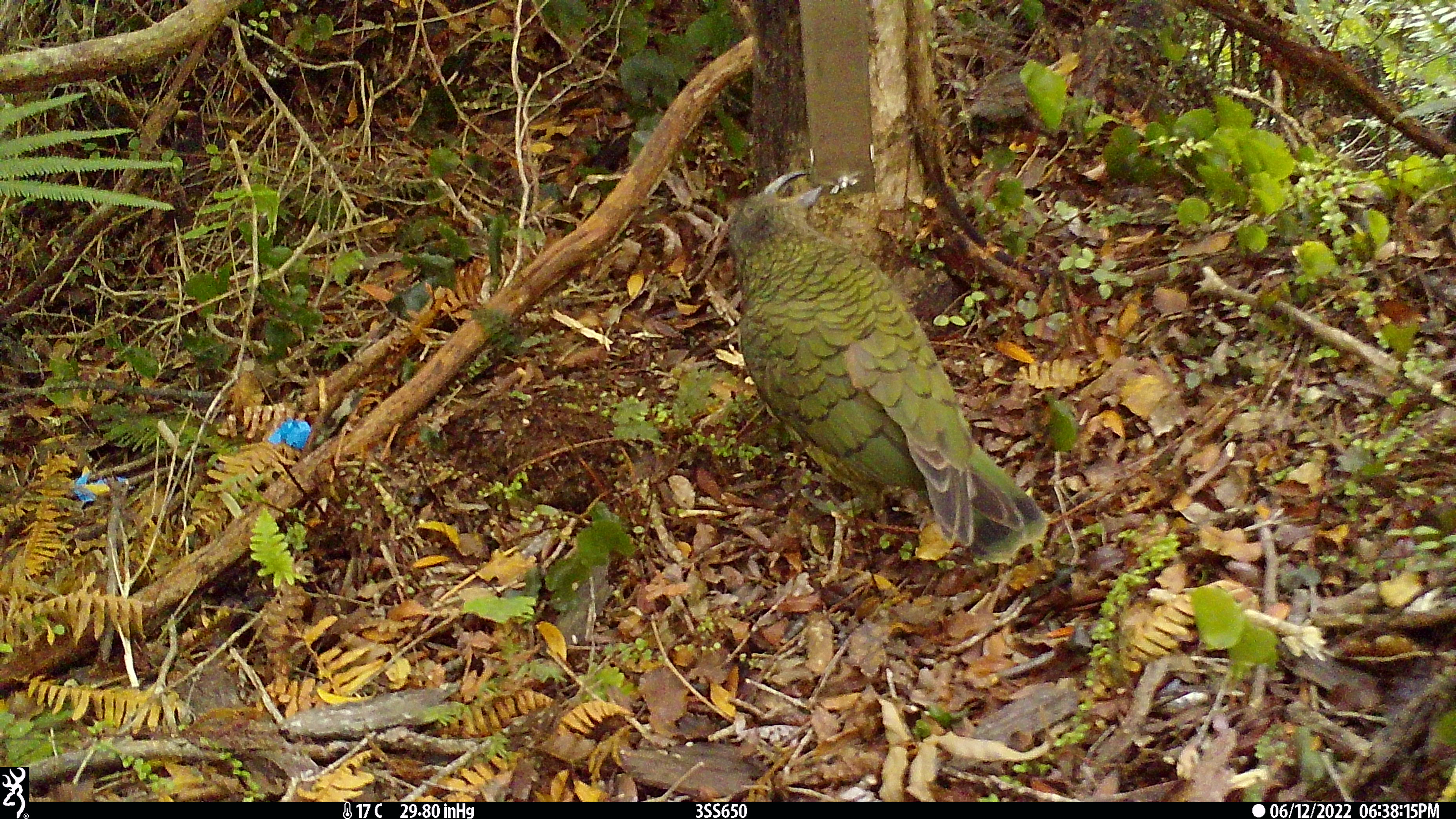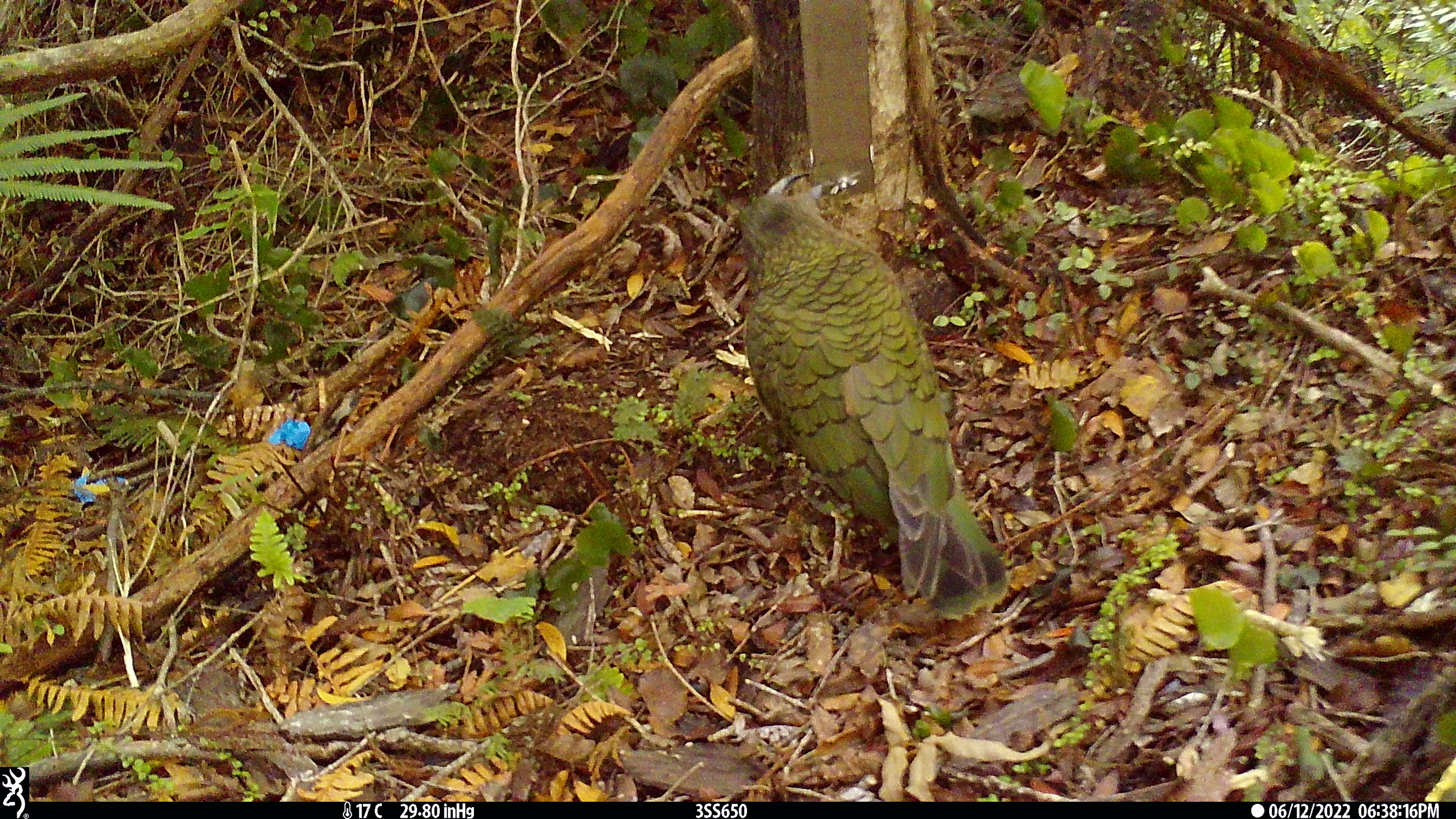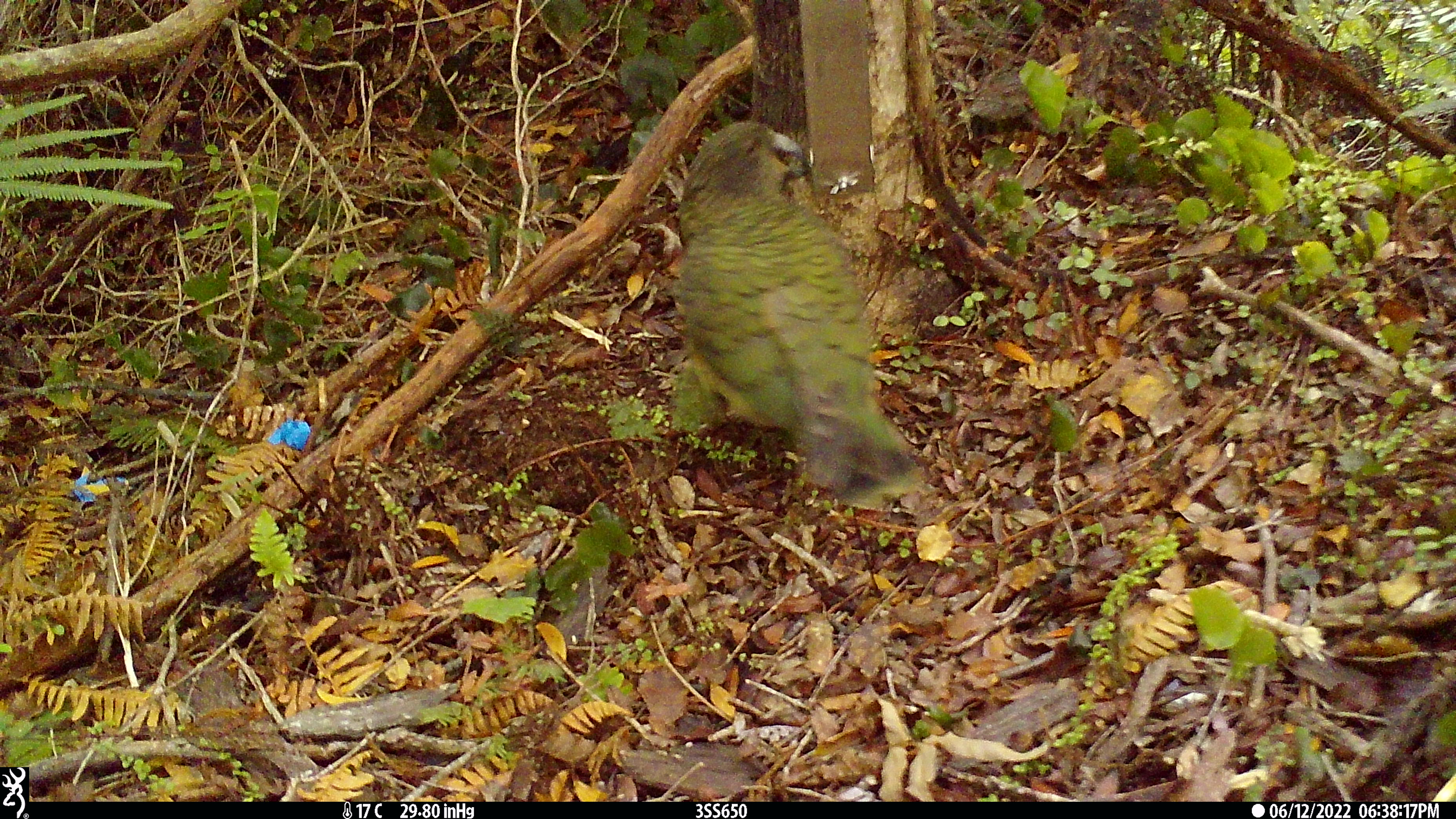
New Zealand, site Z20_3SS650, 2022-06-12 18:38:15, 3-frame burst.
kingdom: Animalia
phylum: Chordata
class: Aves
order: Psittaciformes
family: Strigopidae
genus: Nestor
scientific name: Nestor notabilis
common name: kea